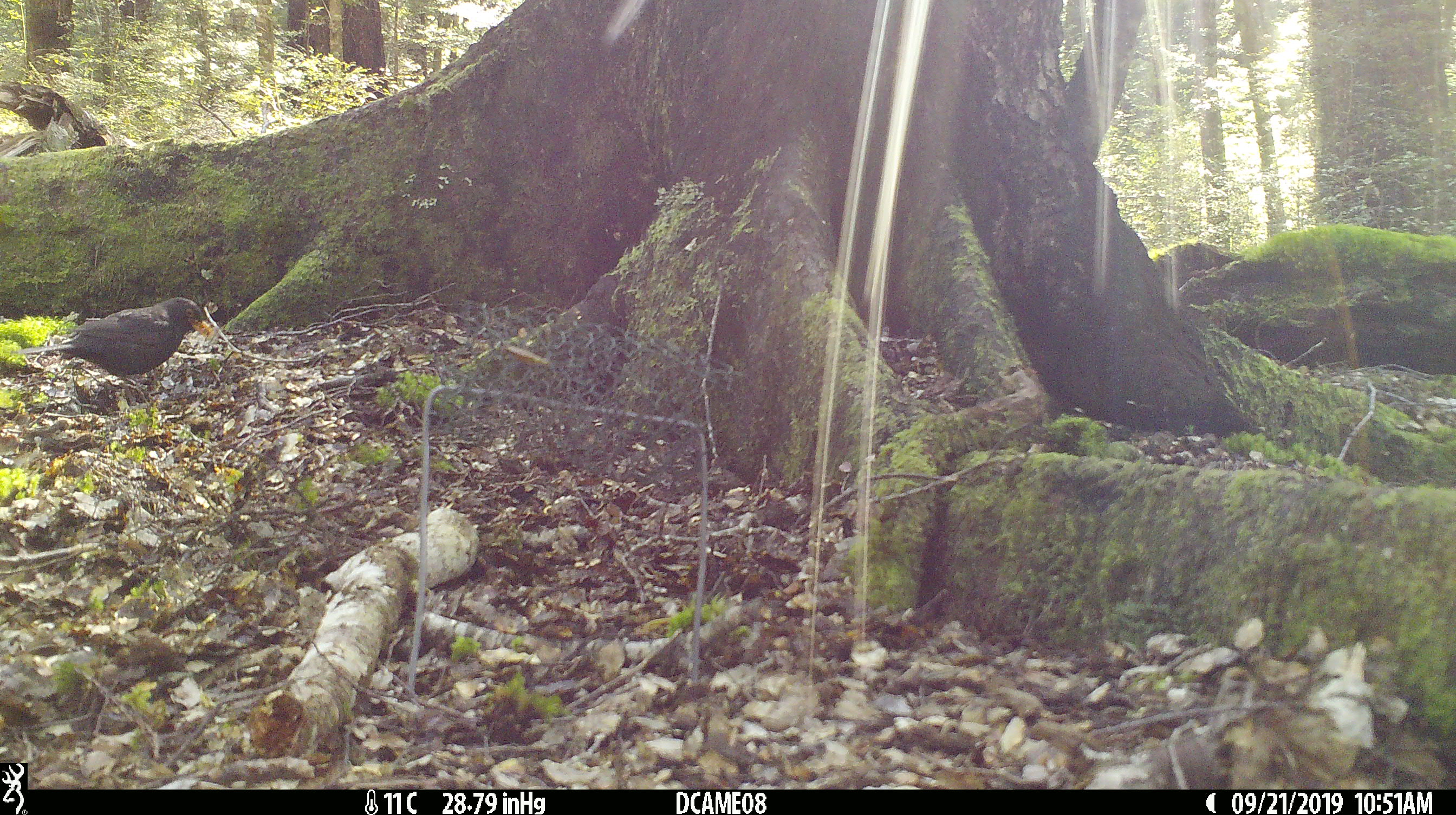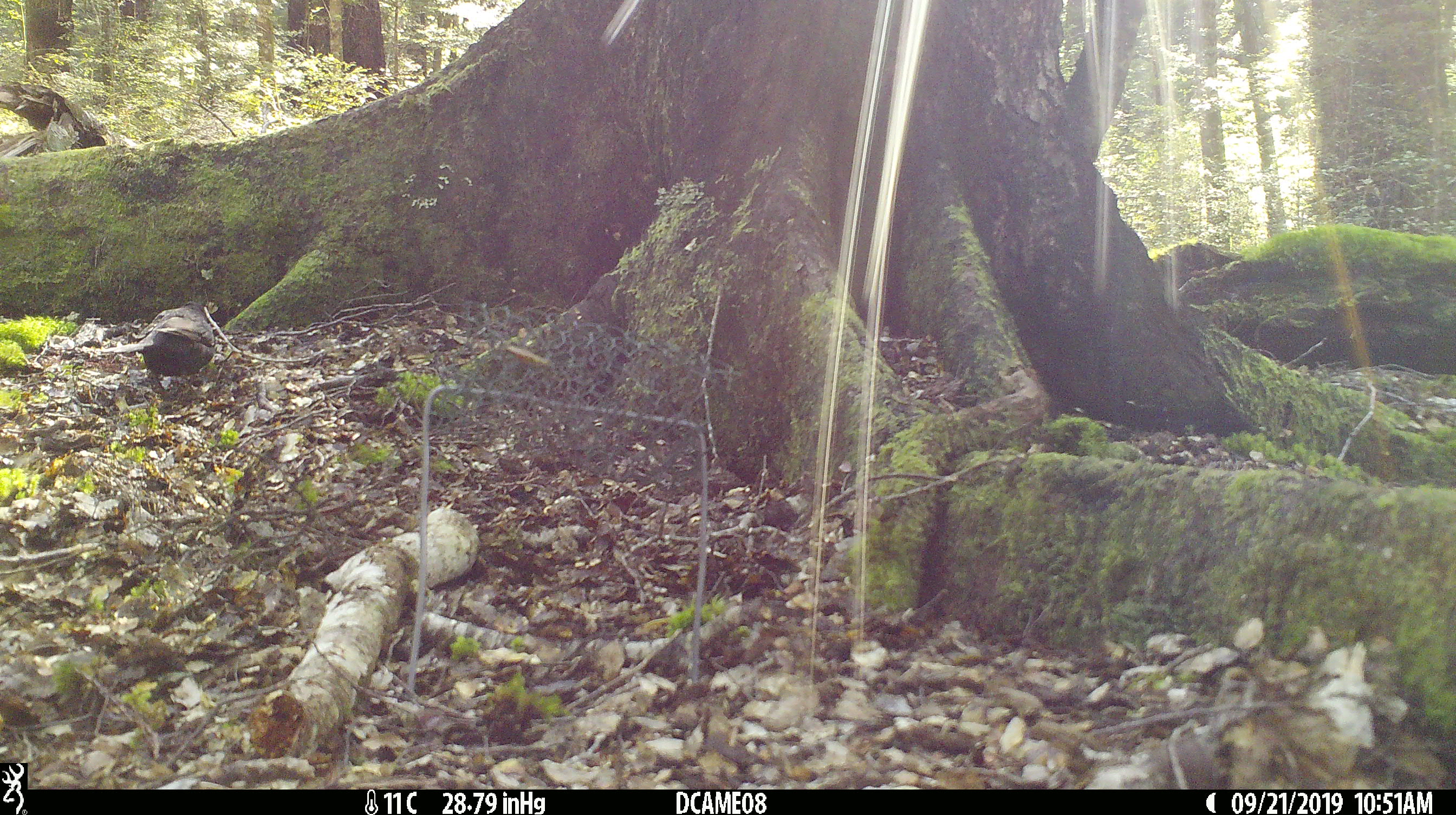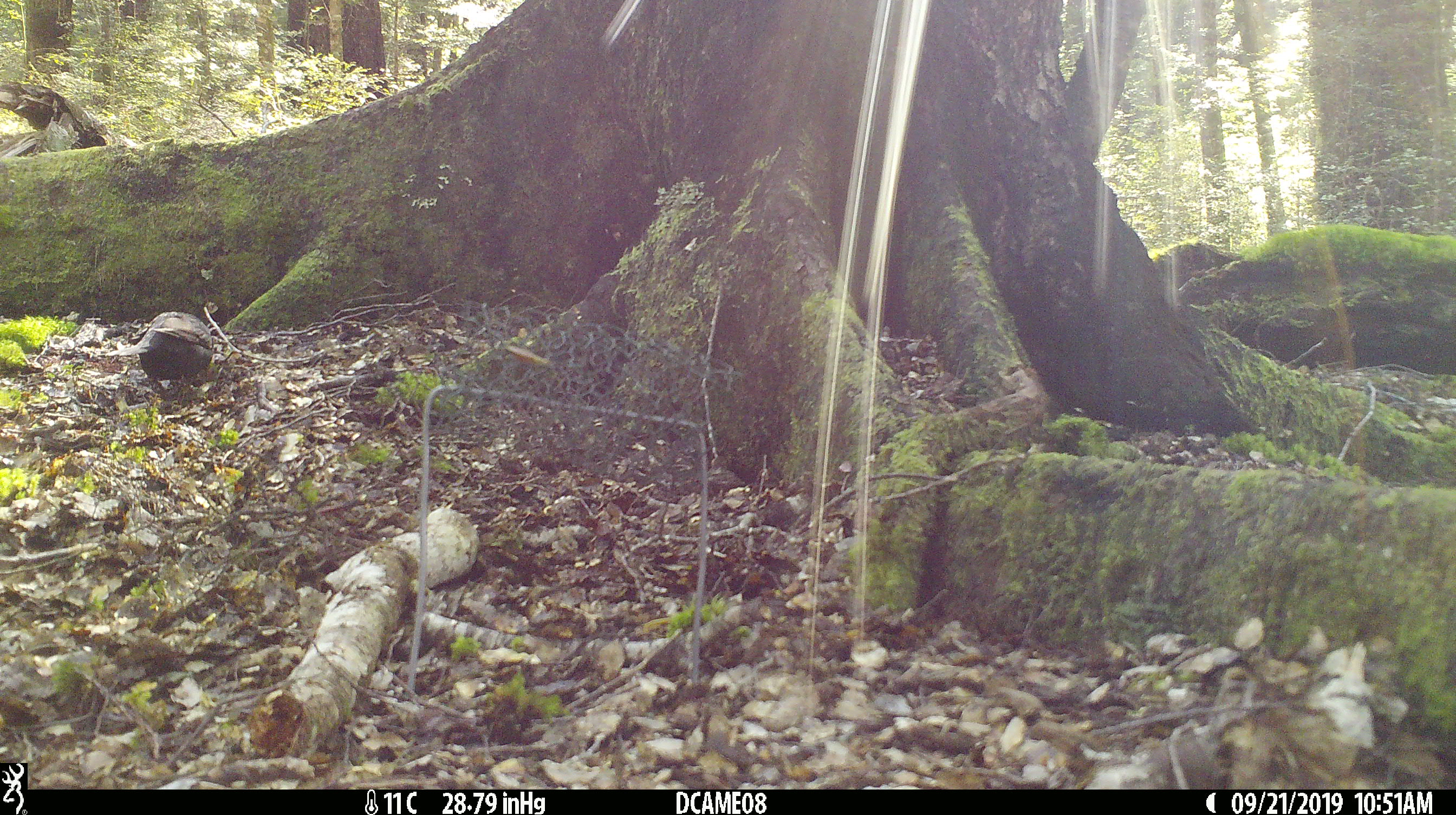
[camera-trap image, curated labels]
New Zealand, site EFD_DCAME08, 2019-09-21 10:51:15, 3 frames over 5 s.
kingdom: Animalia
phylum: Chordata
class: Aves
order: Passeriformes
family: Turdidae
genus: Turdus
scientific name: Turdus merula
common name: eurasian blackbird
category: blackbird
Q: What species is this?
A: Blackbird (eurasian blackbird) (Turdus merula).